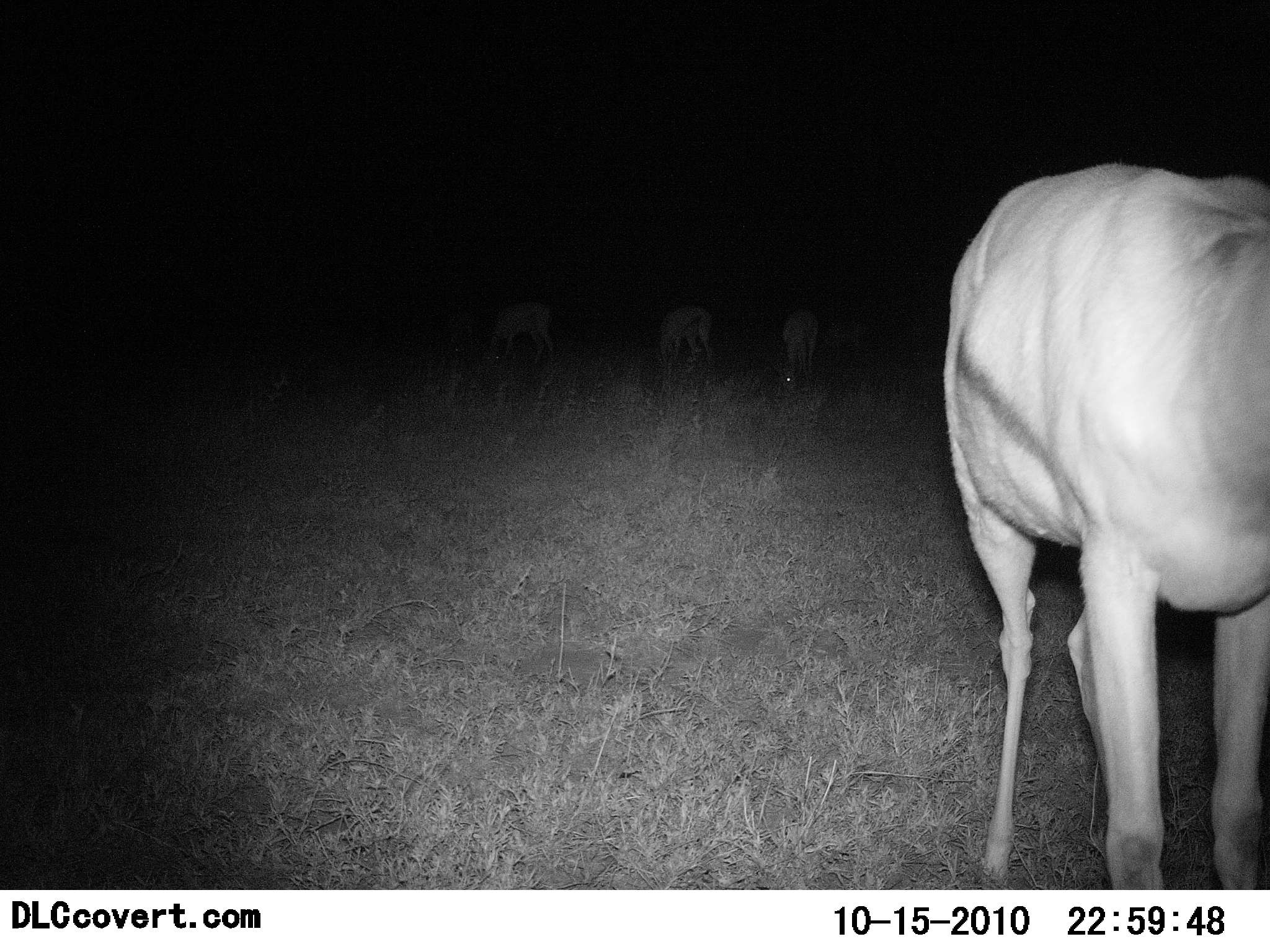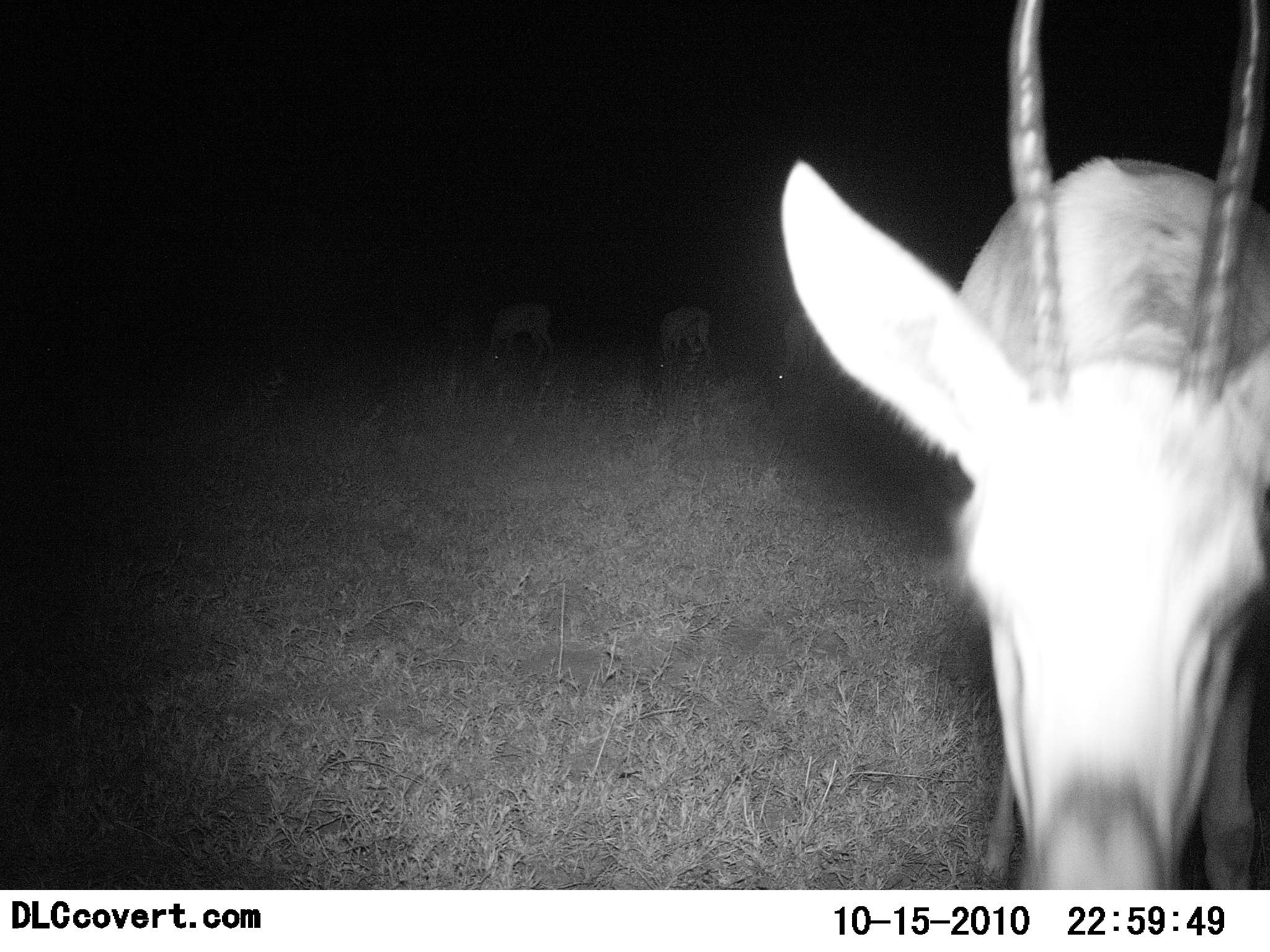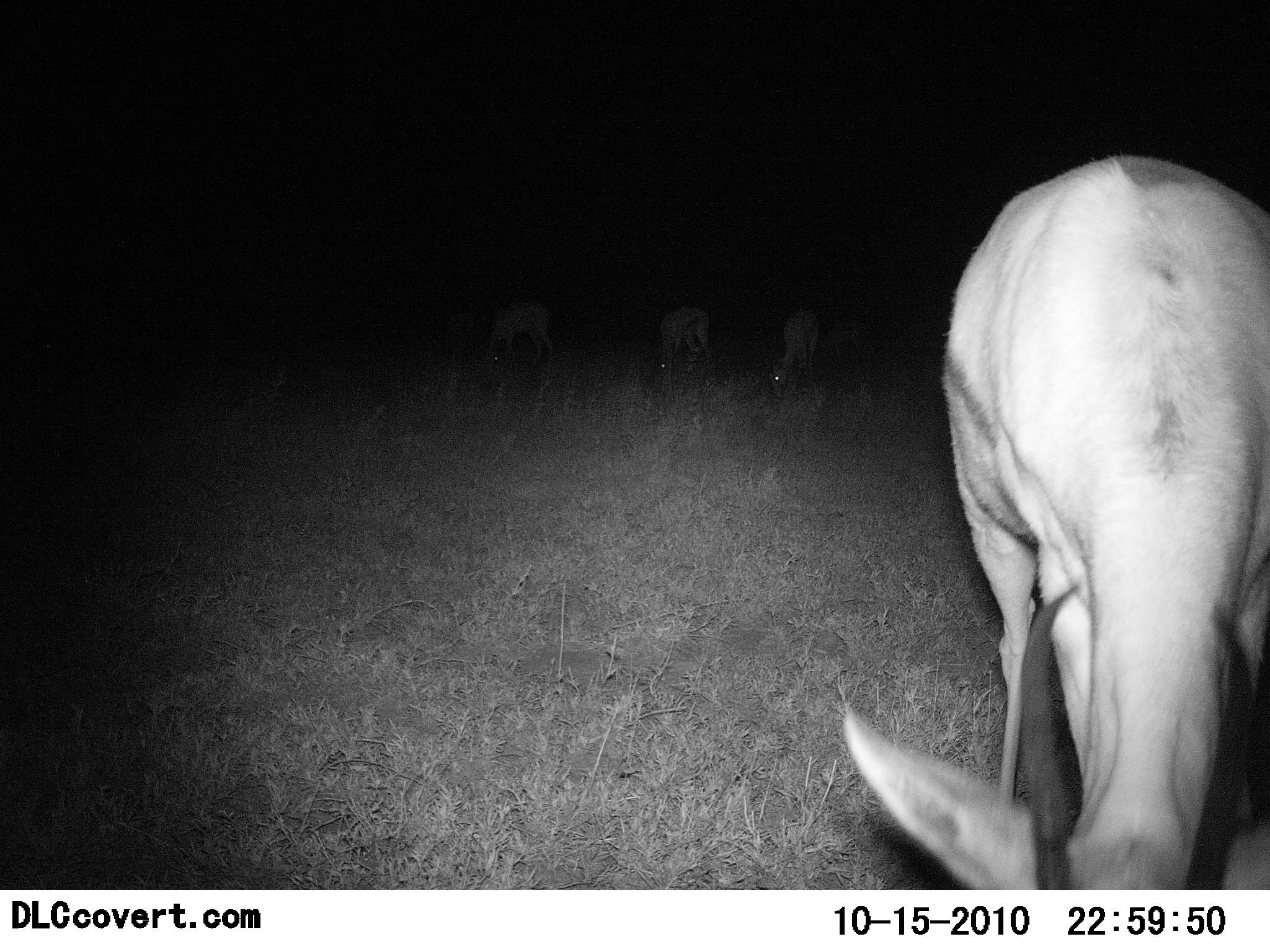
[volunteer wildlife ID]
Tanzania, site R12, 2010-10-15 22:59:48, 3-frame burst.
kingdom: Animalia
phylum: Chordata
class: Mammalia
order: Artiodactyla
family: Bovidae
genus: Eudorcas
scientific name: Eudorcas thomsonii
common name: thomson's gazelle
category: gazellethomsons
Gazellethomsons (thomson's gazelle) (Eudorcas thomsonii), count 4. Behavior (volunteer vote fractions): standing 77%, resting 0%, moving 15%, interacting 0%. Young present (vote fraction): 0%. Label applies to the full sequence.